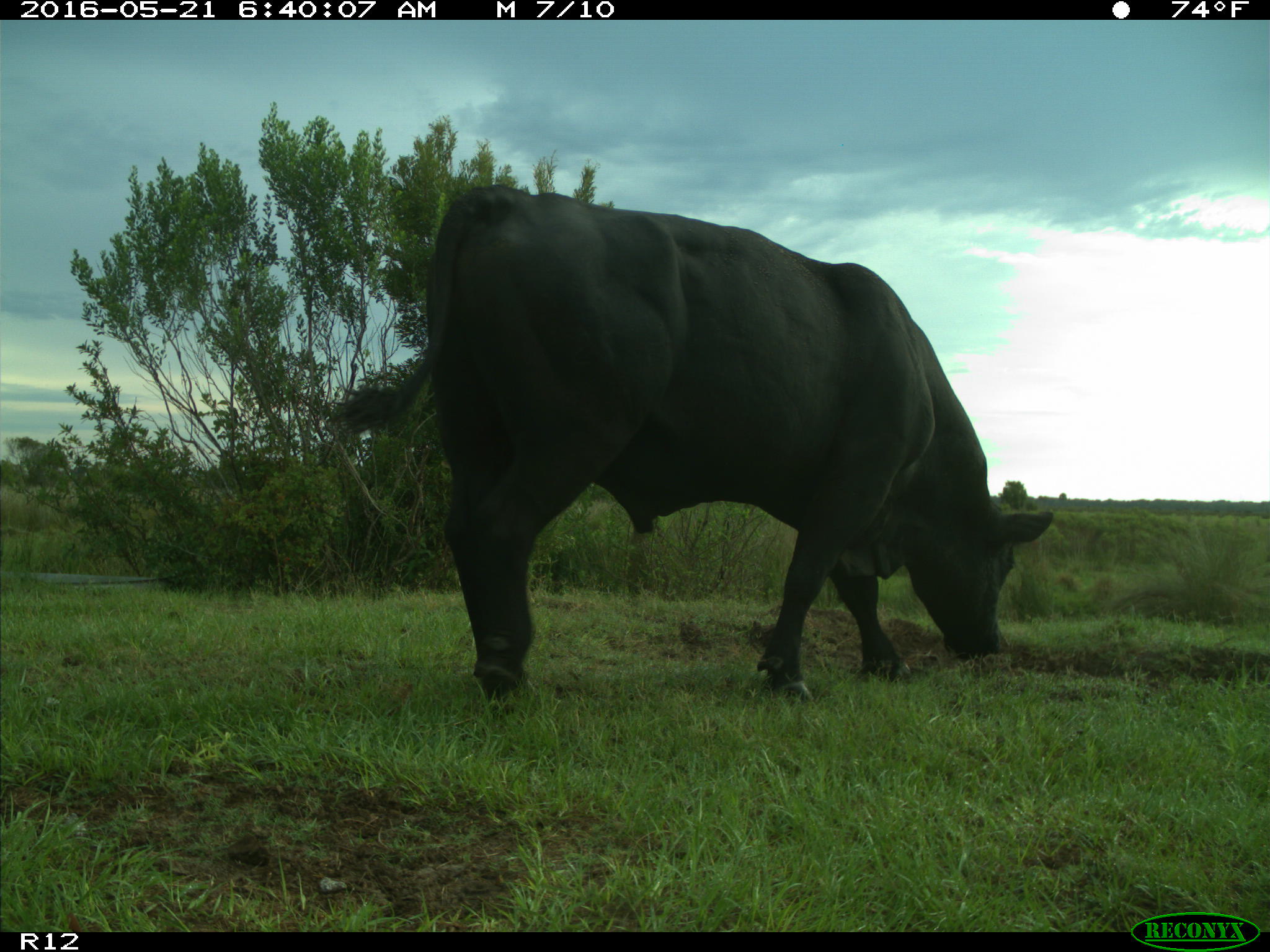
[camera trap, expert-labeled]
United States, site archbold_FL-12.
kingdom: Animalia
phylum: Chordata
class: Mammalia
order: Artiodactyla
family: Bovidae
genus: Bos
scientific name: Bos taurus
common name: domestic cow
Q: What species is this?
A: Bos taurus (domestic cow).